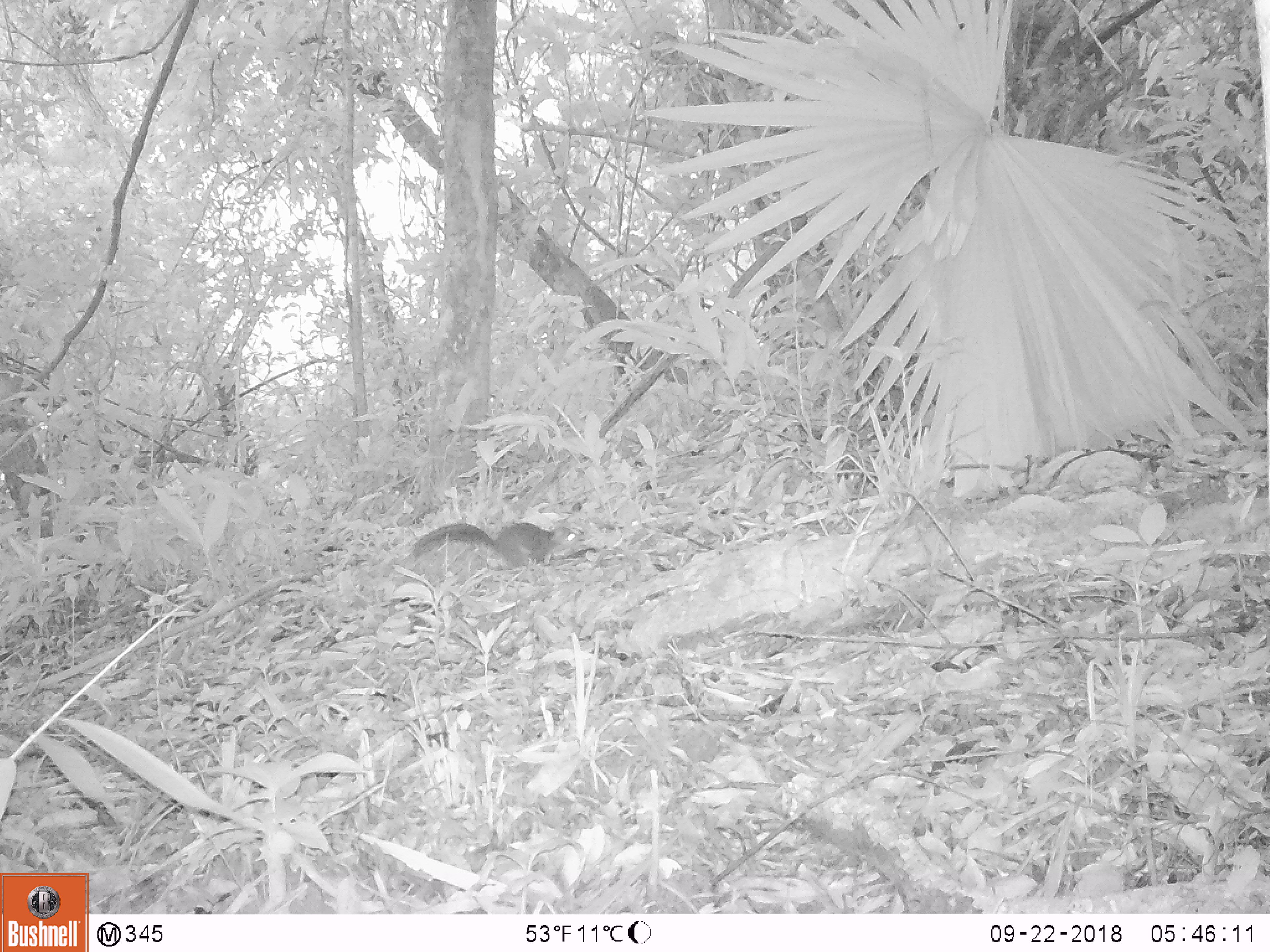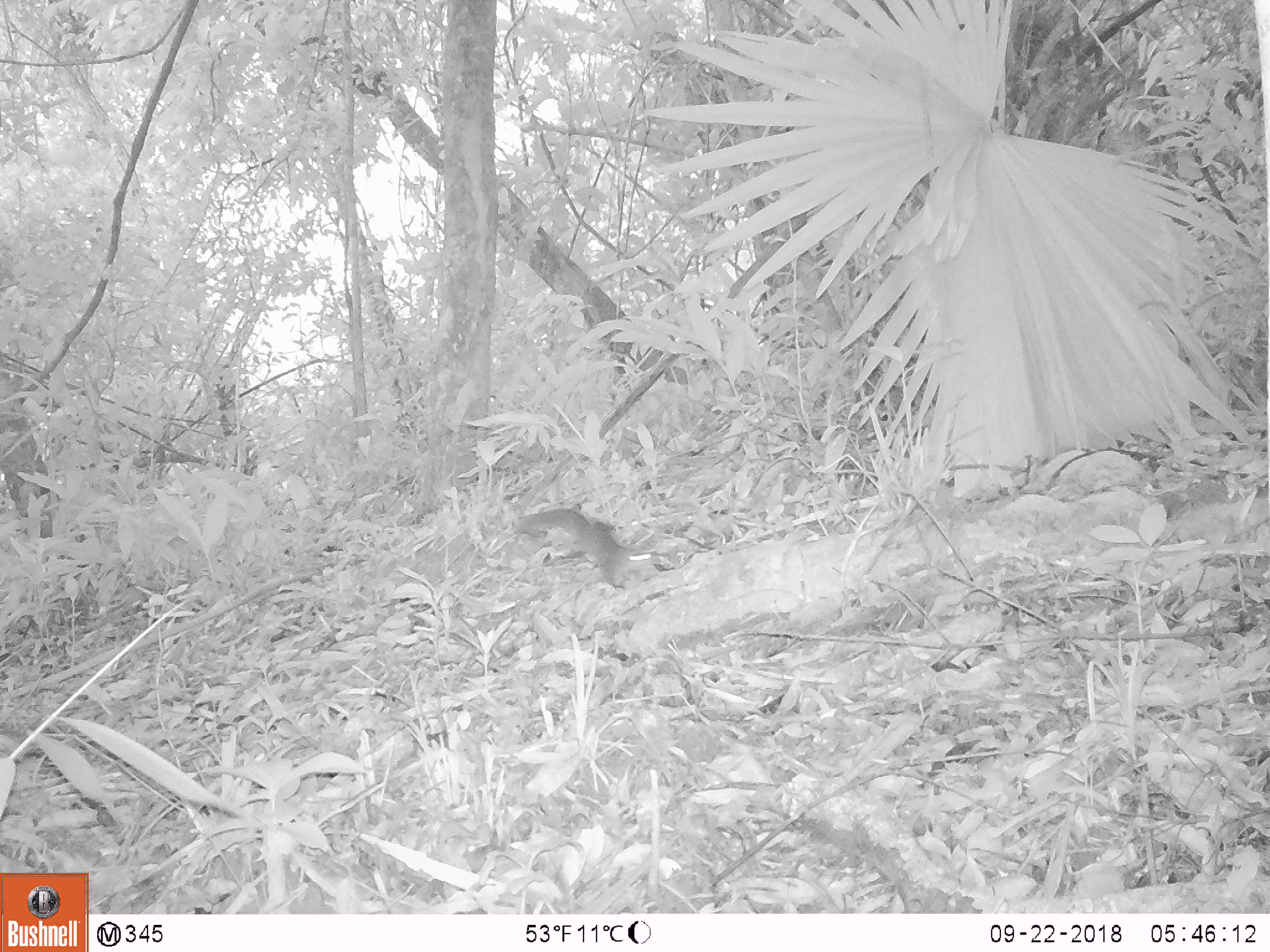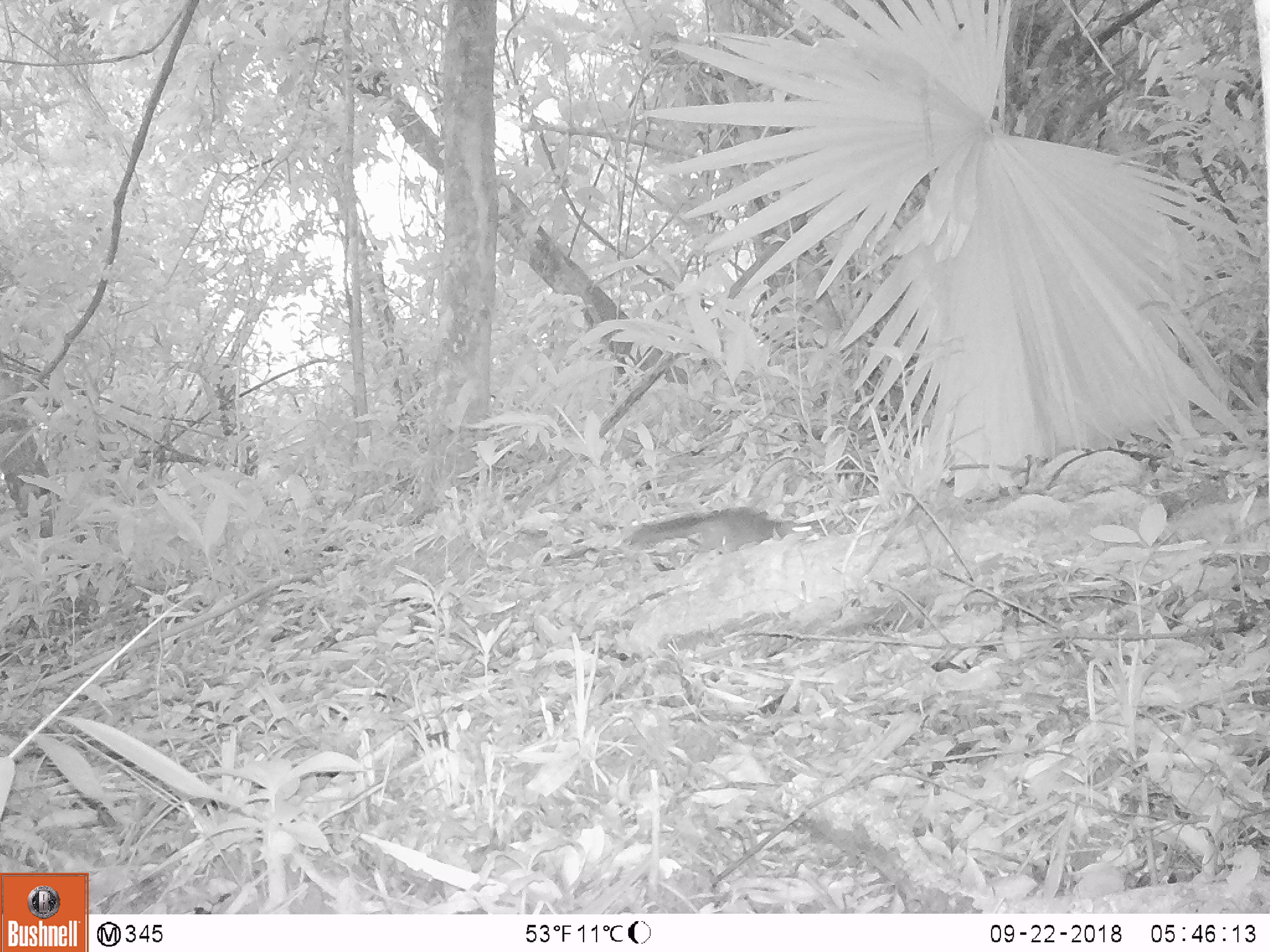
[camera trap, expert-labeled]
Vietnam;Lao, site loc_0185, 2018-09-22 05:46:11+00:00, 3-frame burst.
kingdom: Animalia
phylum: Chordata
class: Mammalia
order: Rodentia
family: Sciuridae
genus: Dremomys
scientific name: Dremomys rufigenis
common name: red-cheeked squirrel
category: red cheeked squirrel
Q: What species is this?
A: Red cheeked squirrel (red-cheeked squirrel) (Dremomys rufigenis).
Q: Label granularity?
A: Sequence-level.